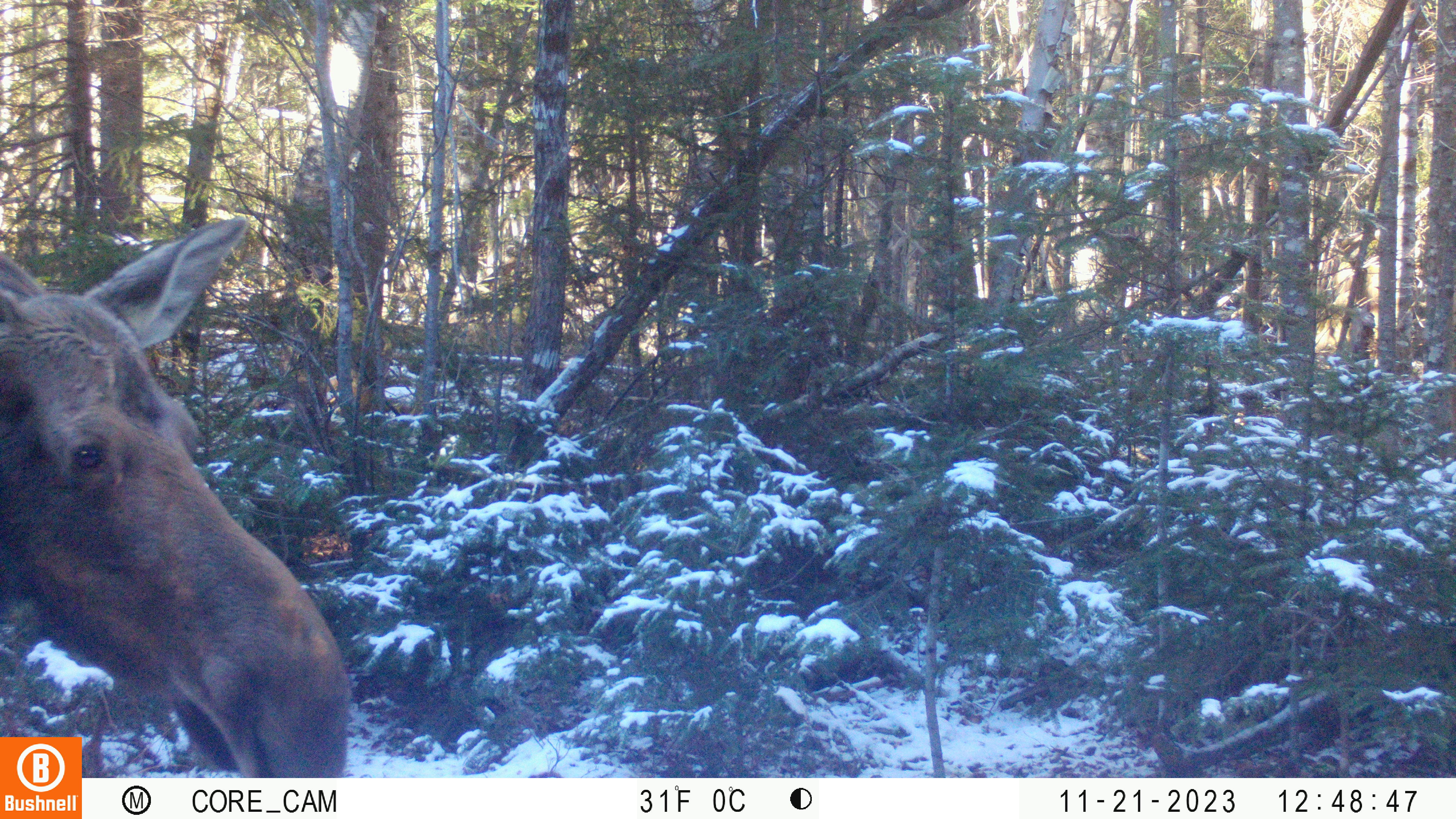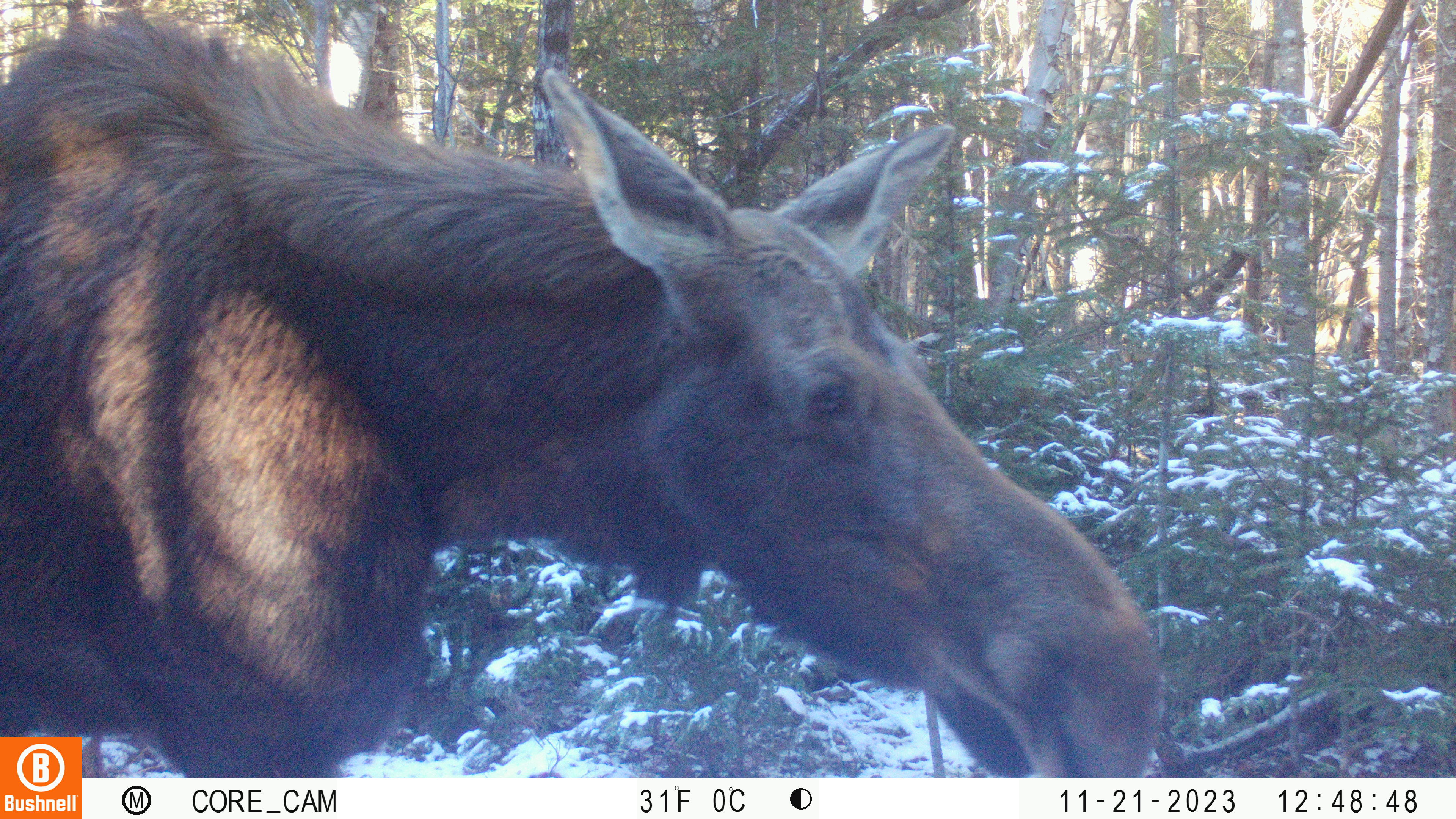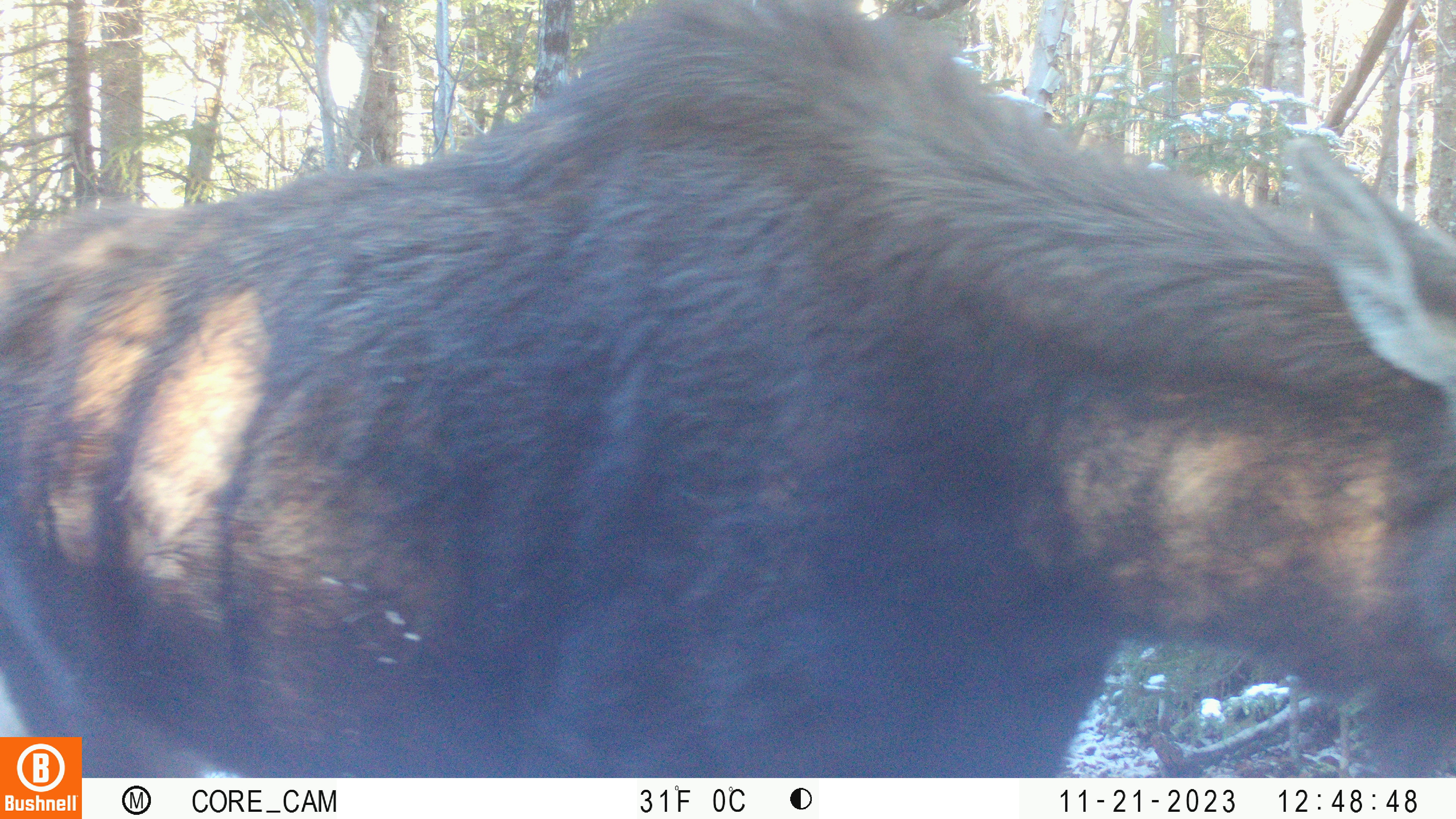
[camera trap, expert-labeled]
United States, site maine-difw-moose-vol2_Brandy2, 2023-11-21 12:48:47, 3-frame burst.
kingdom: Animalia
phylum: Chordata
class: Mammalia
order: Artiodactyla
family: Cervidae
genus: Alces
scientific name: Alces alces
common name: moose